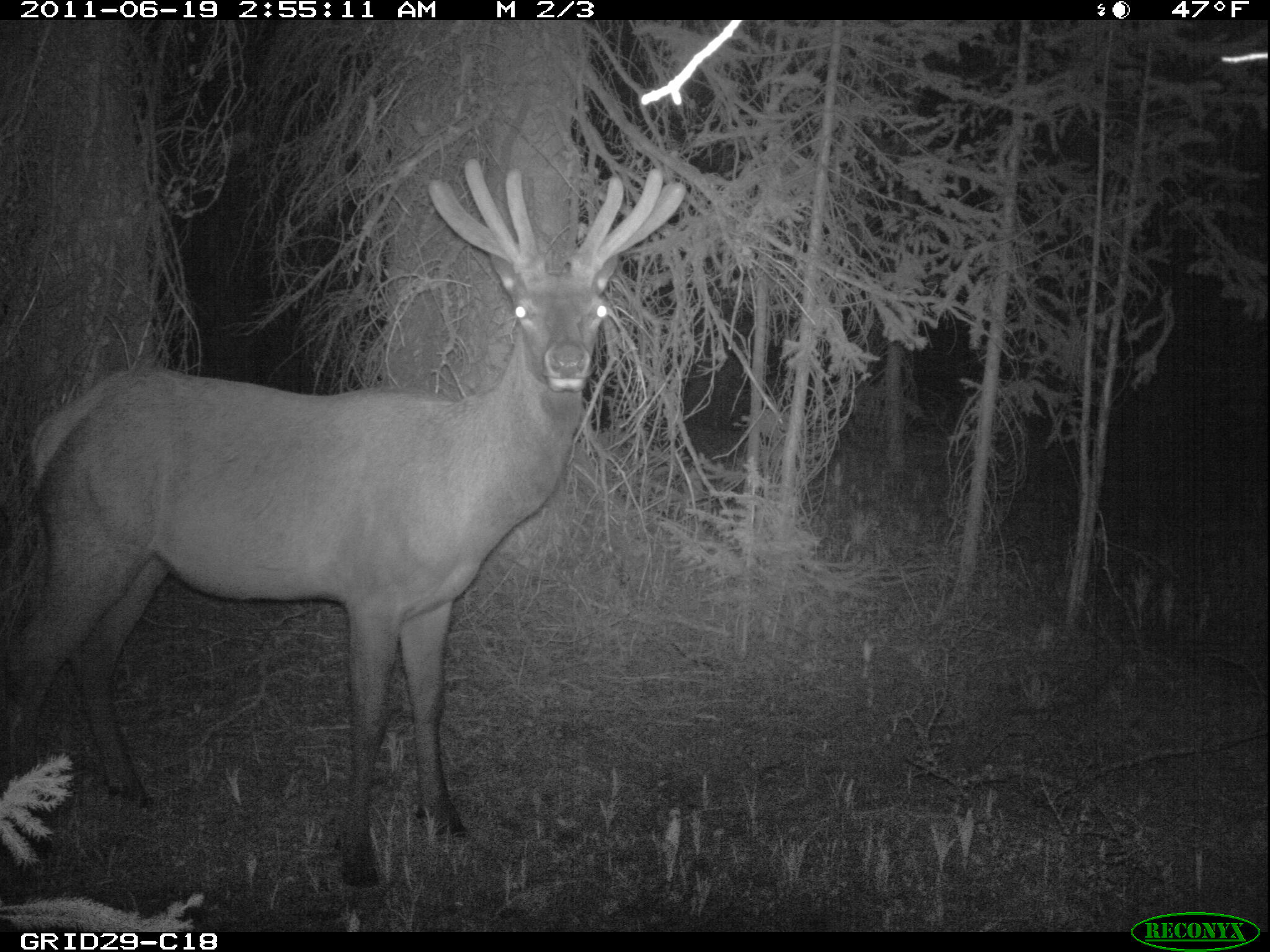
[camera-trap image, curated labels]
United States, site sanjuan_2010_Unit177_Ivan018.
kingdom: Animalia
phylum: Chordata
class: Mammalia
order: Artiodactyla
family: Cervidae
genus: Cervus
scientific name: Cervus elaphus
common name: red deer